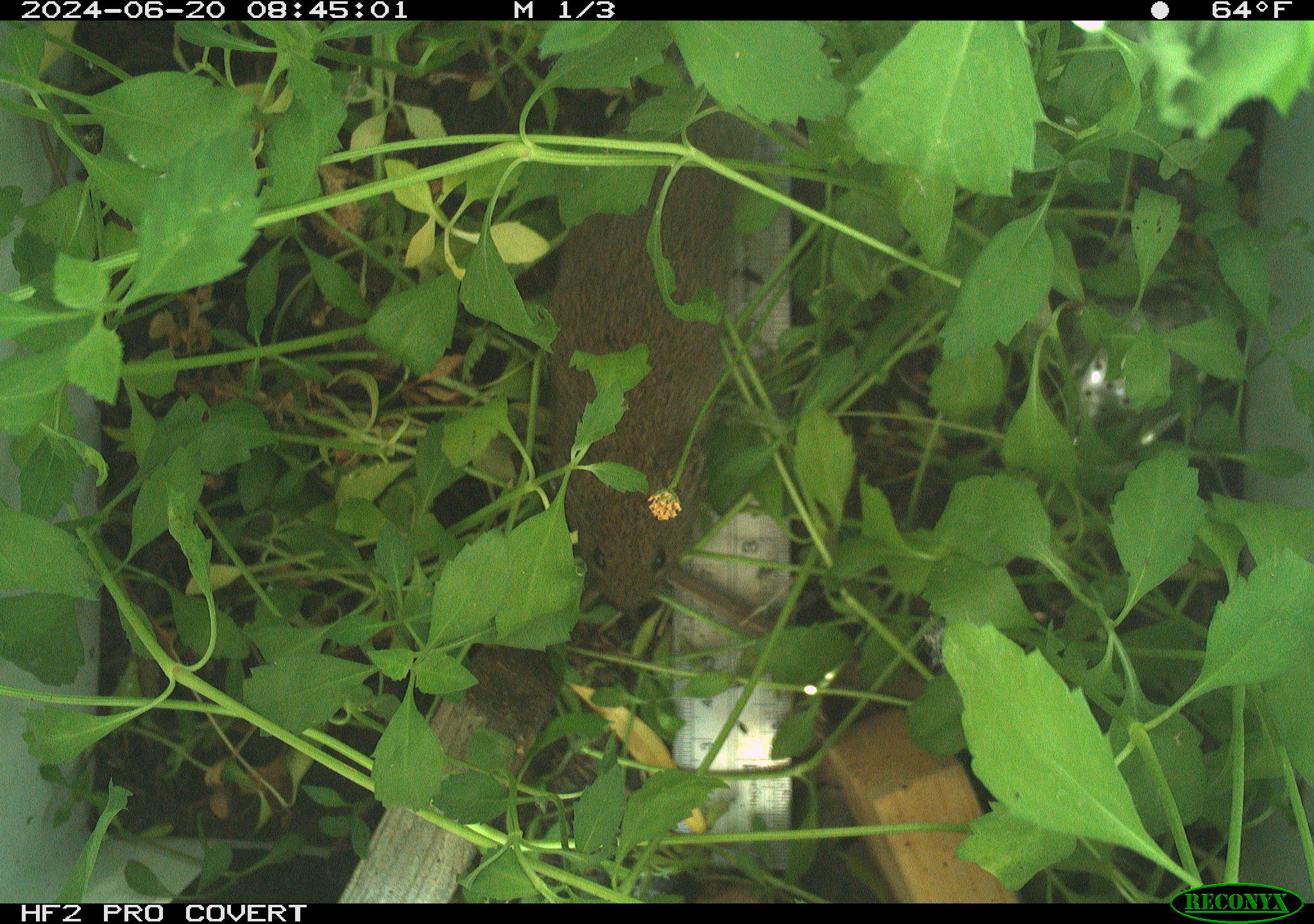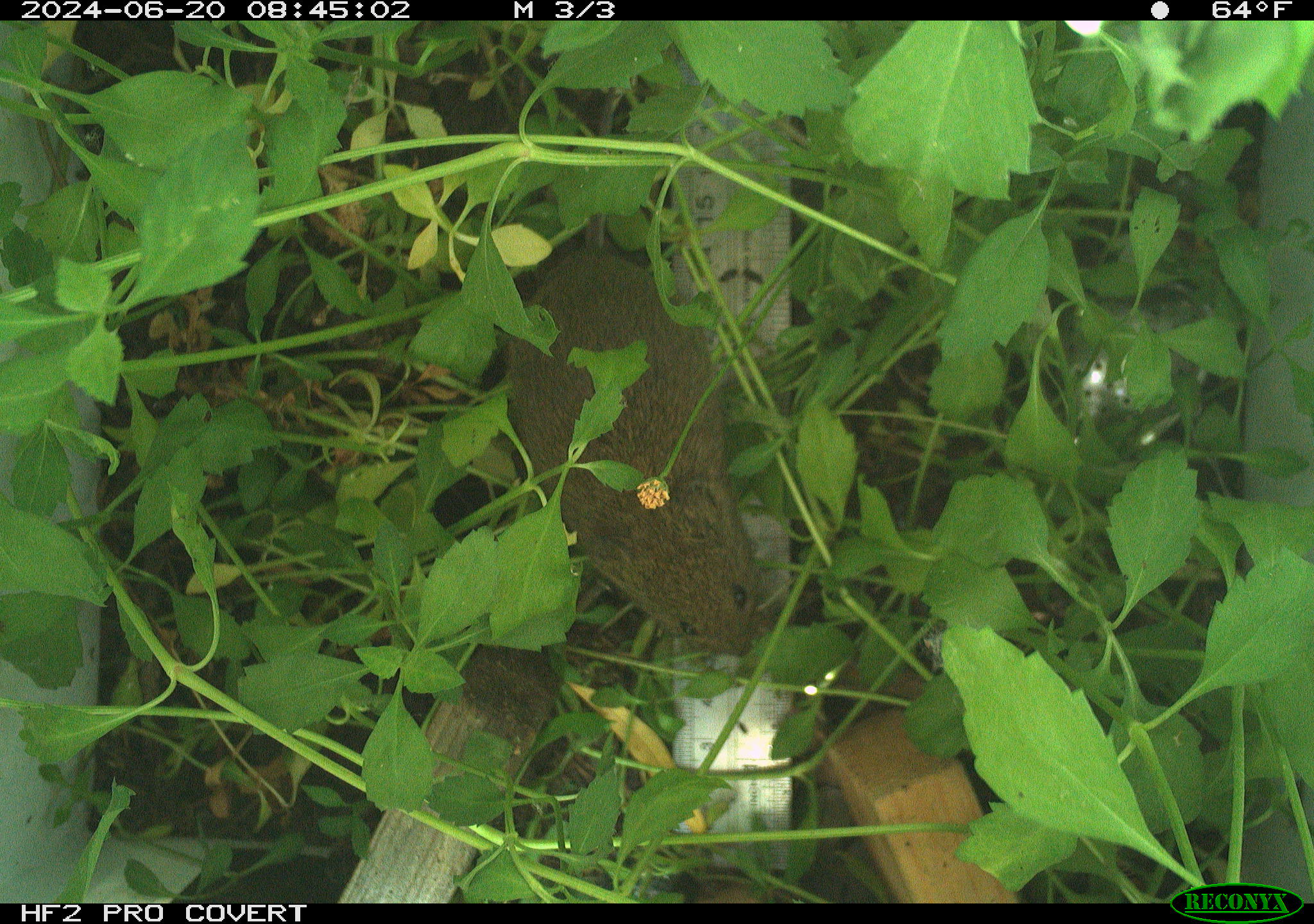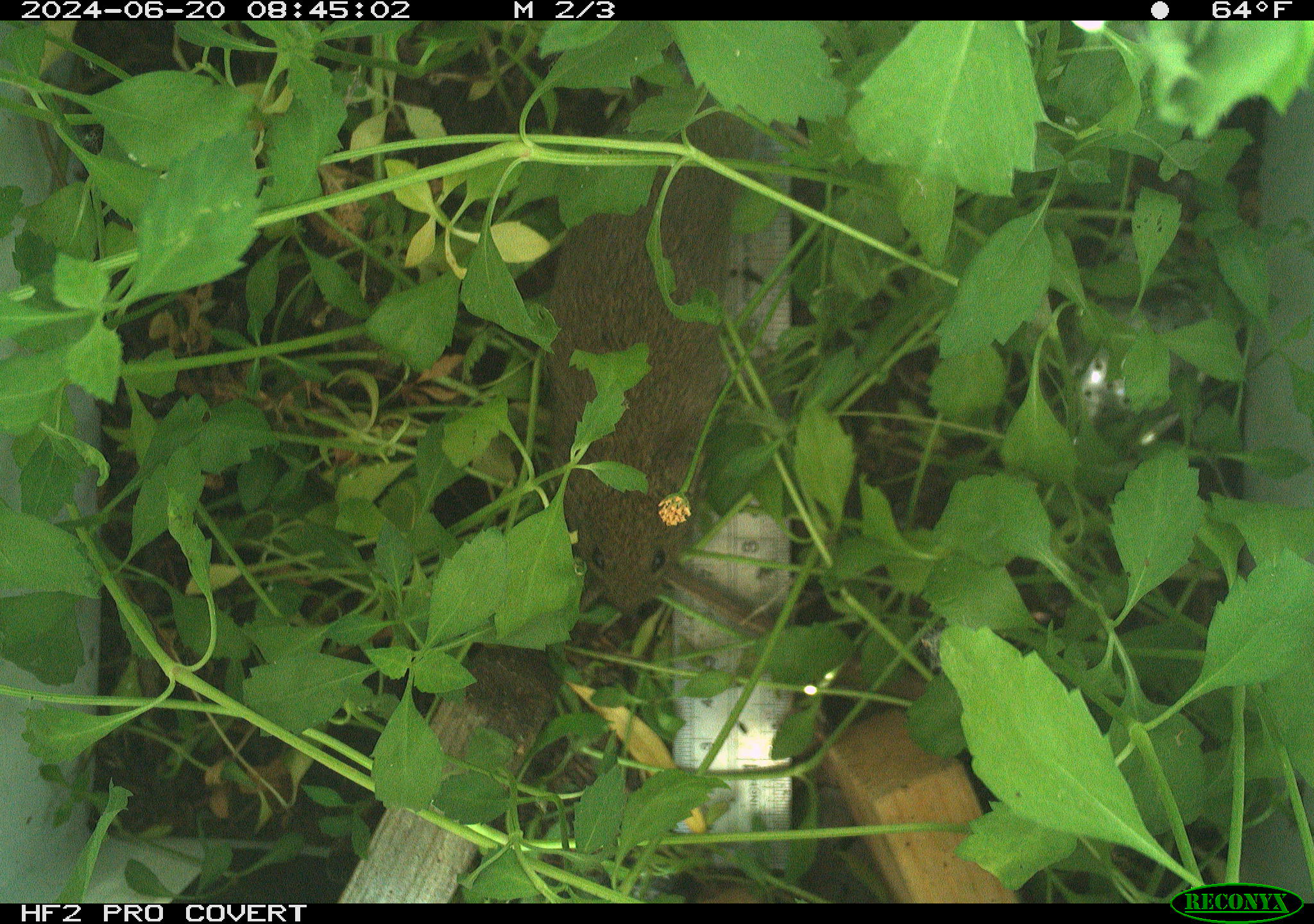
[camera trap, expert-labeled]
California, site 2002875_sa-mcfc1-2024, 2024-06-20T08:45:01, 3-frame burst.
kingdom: Animalia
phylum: Chordata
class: Mammalia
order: Rodentia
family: Cricetidae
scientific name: Arvicolinae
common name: voles, lemmings, and muskrats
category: arvicolinae subfamily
Arvicolinae subfamily (voles, lemmings, and muskrats) (Arvicolinae).